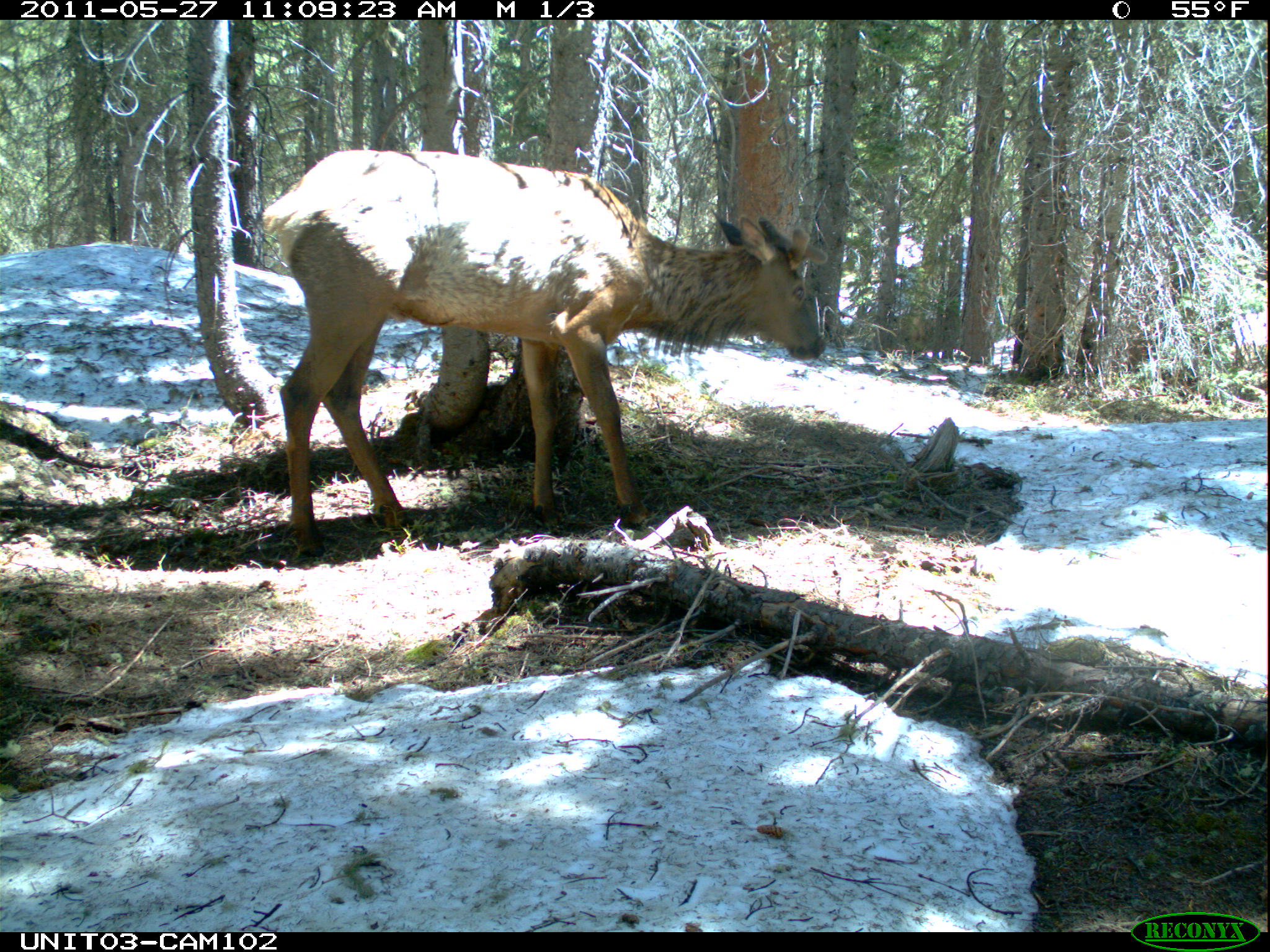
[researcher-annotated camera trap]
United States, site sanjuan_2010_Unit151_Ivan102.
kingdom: Animalia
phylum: Chordata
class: Mammalia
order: Artiodactyla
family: Cervidae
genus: Cervus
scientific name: Cervus elaphus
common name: red deer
Cervus elaphus (red deer).